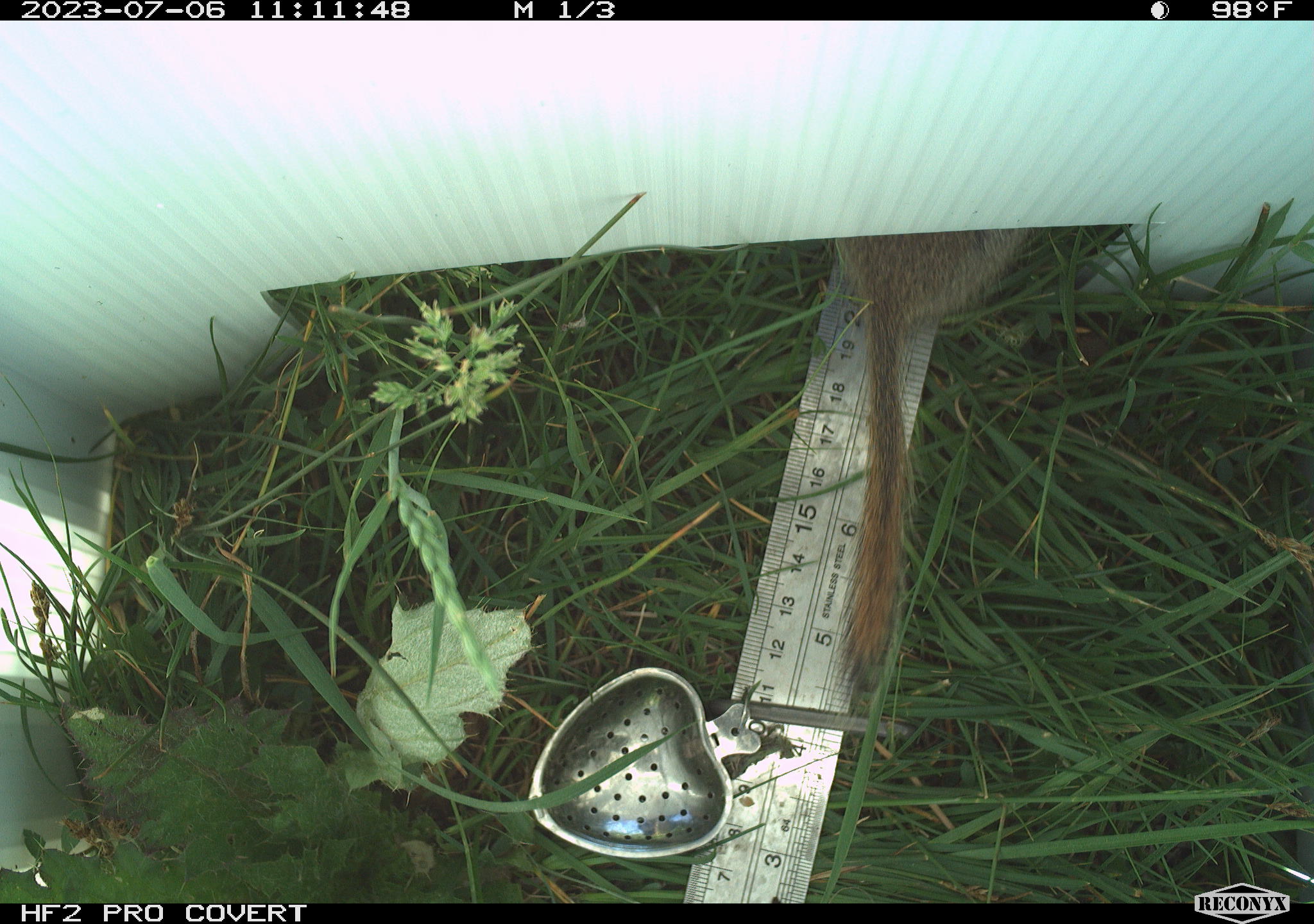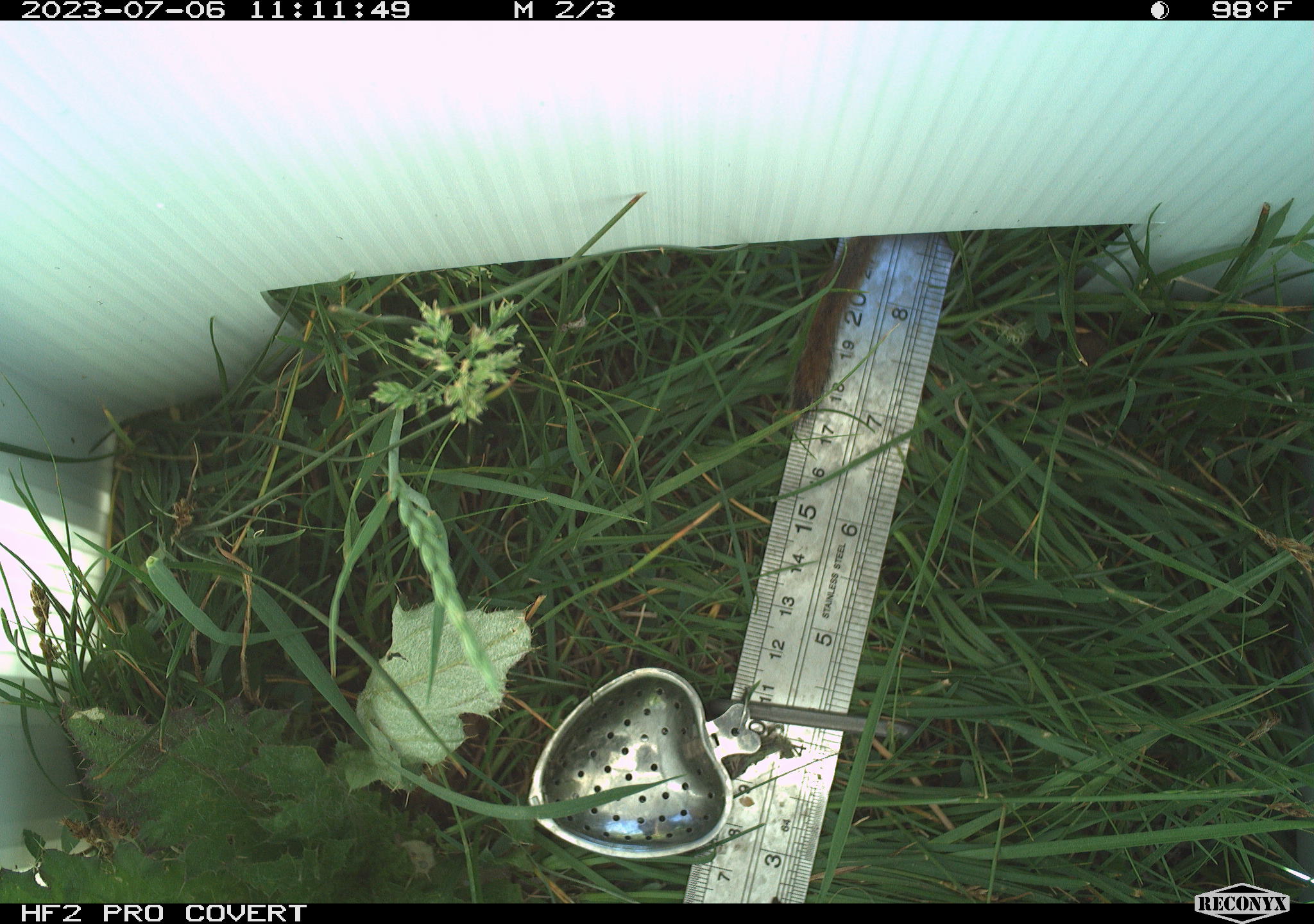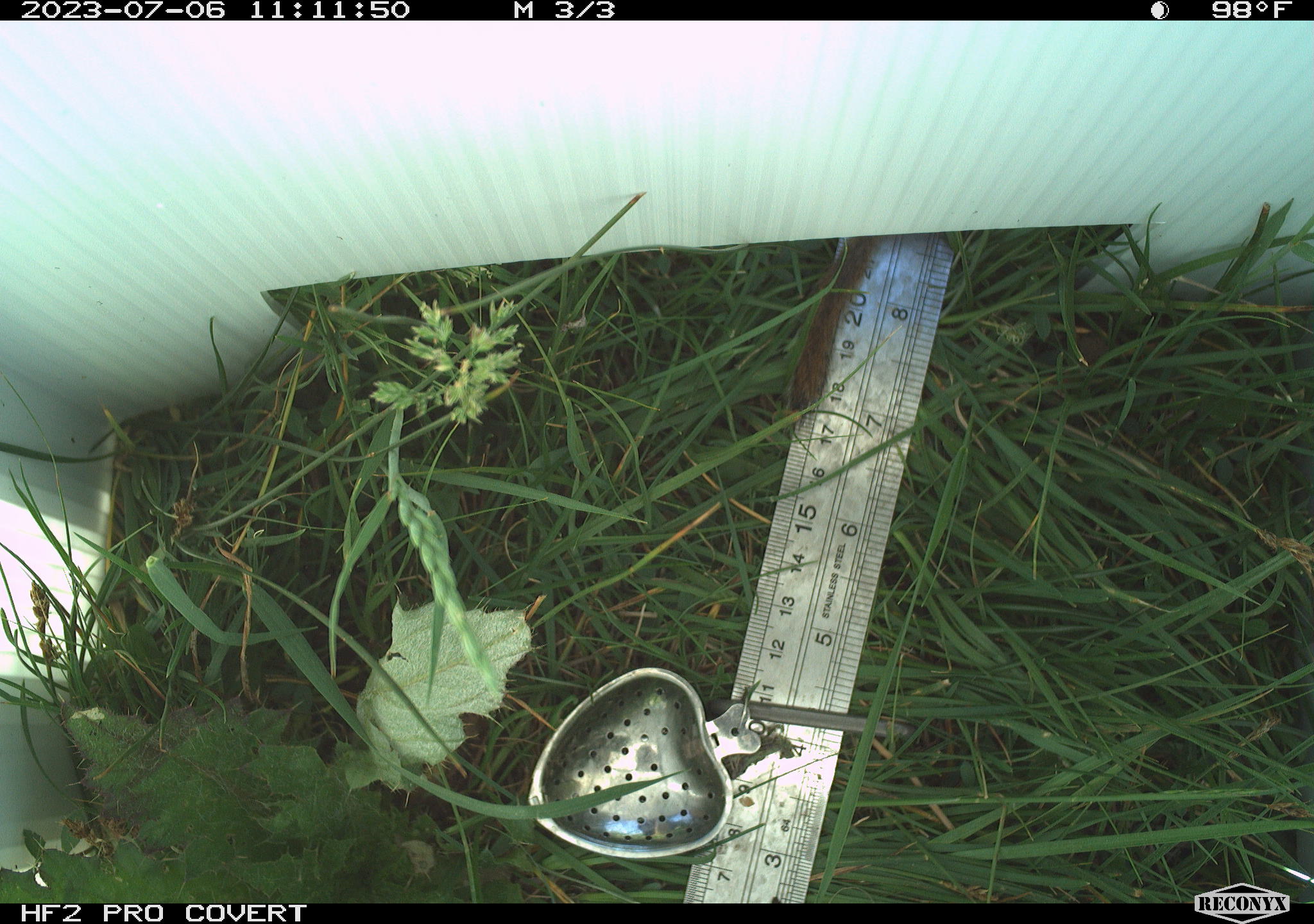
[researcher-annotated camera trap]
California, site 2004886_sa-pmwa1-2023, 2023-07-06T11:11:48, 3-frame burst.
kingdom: Animalia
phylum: Chordata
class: Mammalia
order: Rodentia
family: Sciuridae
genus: Urocitellus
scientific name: Urocitellus beldingi beldingi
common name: belding's ground squirrel